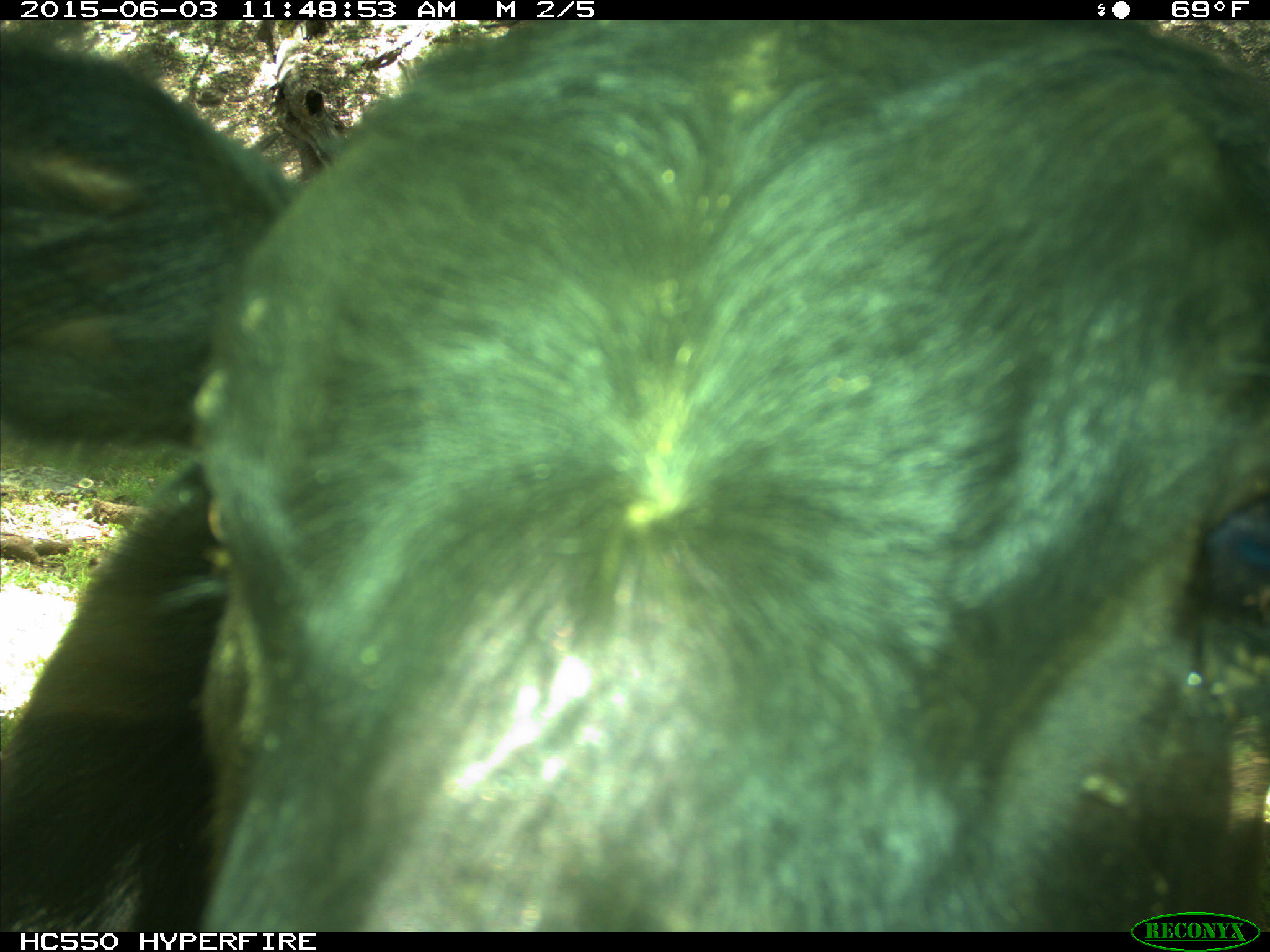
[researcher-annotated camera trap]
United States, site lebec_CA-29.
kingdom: Animalia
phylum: Chordata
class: Mammalia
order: Artiodactyla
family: Bovidae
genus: Bos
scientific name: Bos taurus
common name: domestic cow